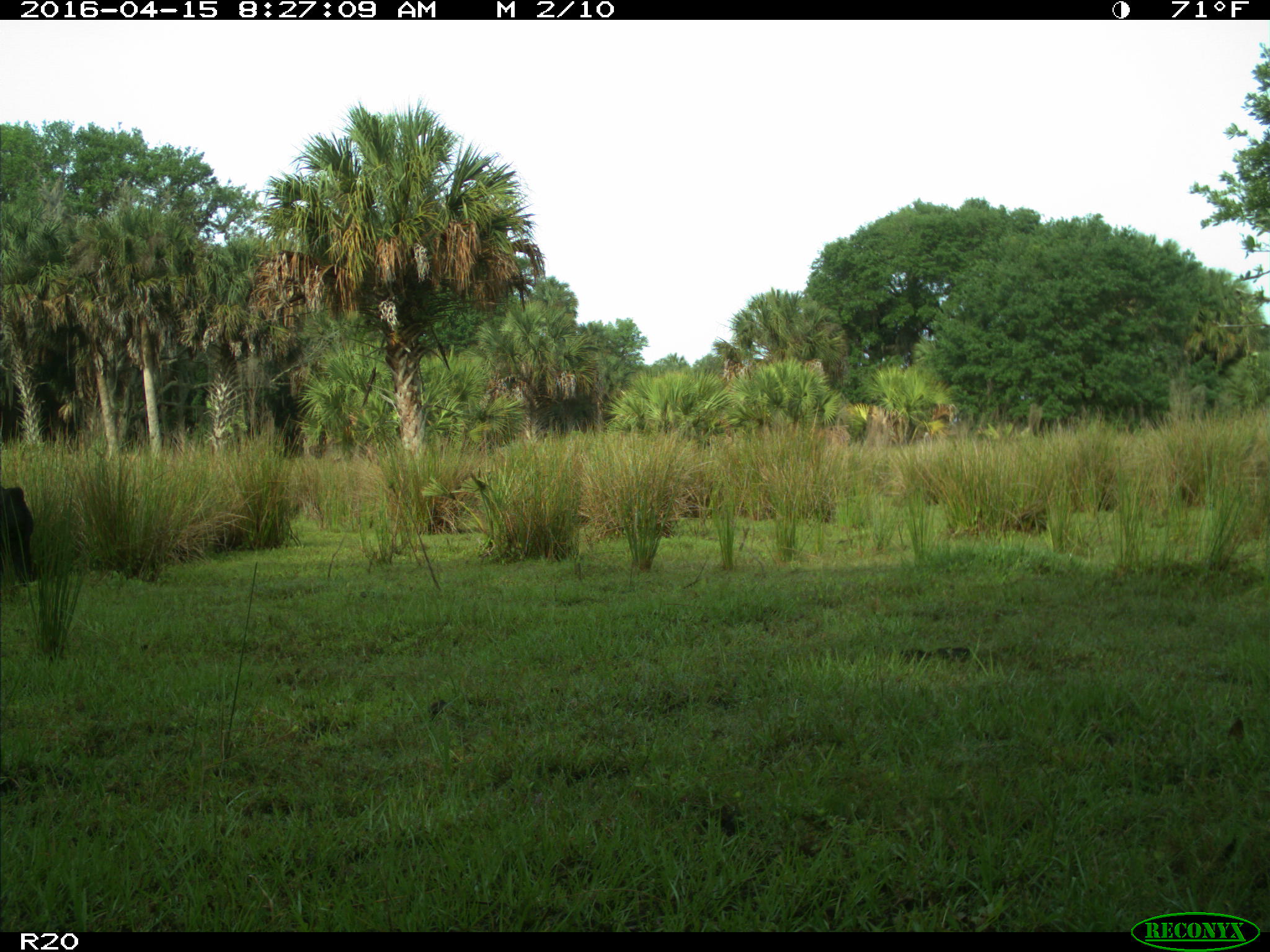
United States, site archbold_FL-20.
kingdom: Animalia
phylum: Chordata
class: Mammalia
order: Artiodactyla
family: Bovidae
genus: Bos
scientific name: Bos taurus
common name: domestic cow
Bos taurus (domestic cow).